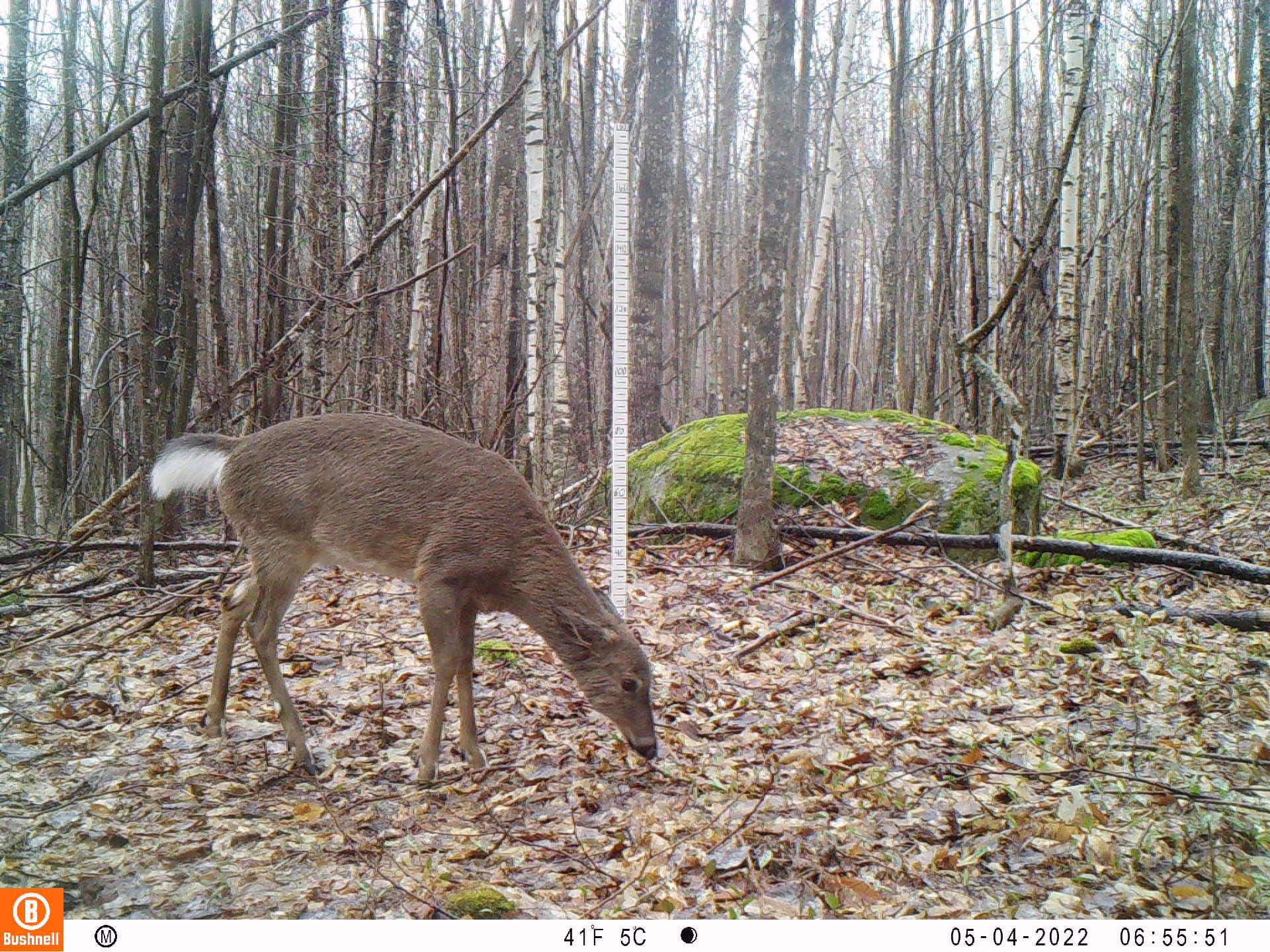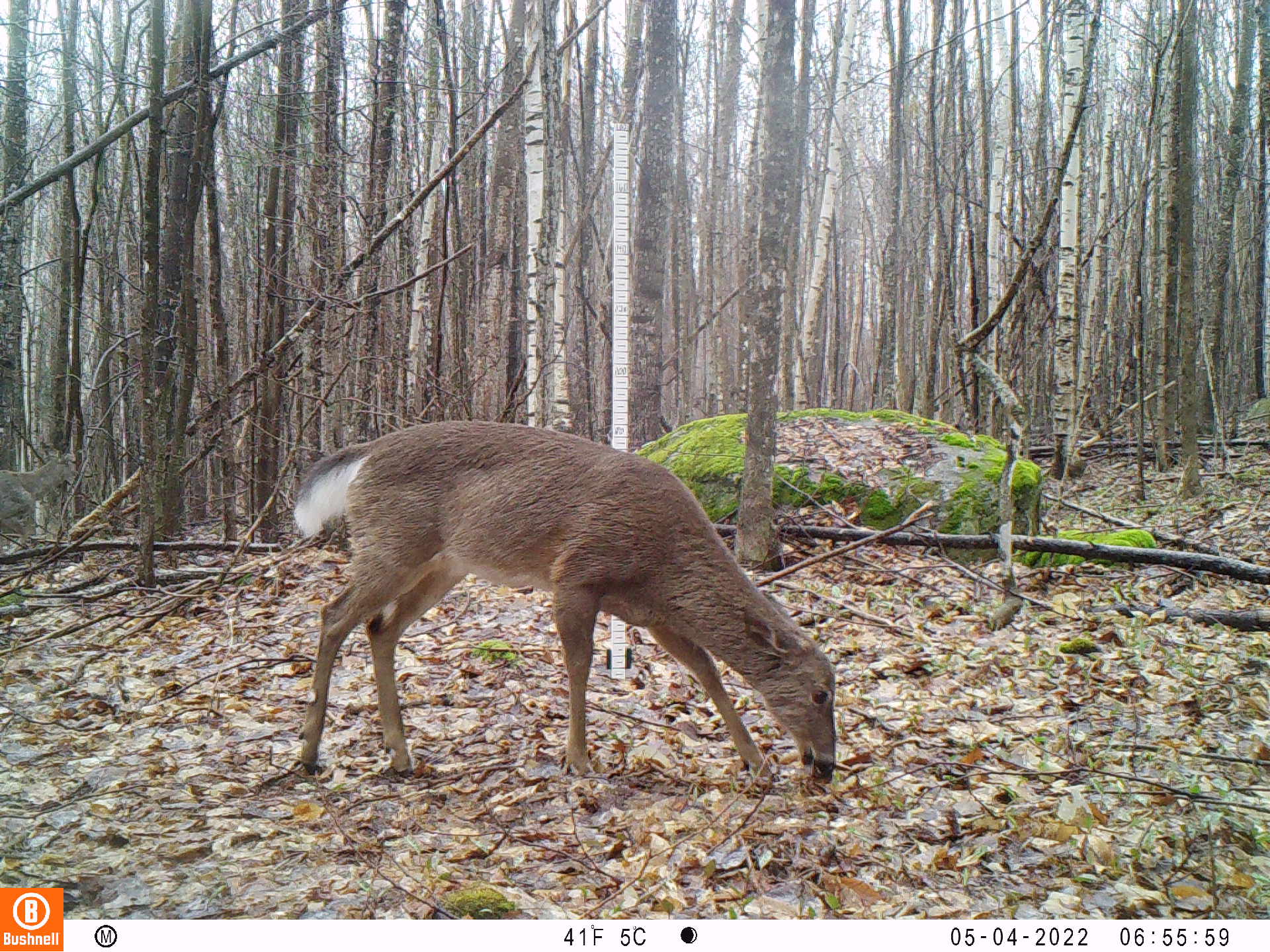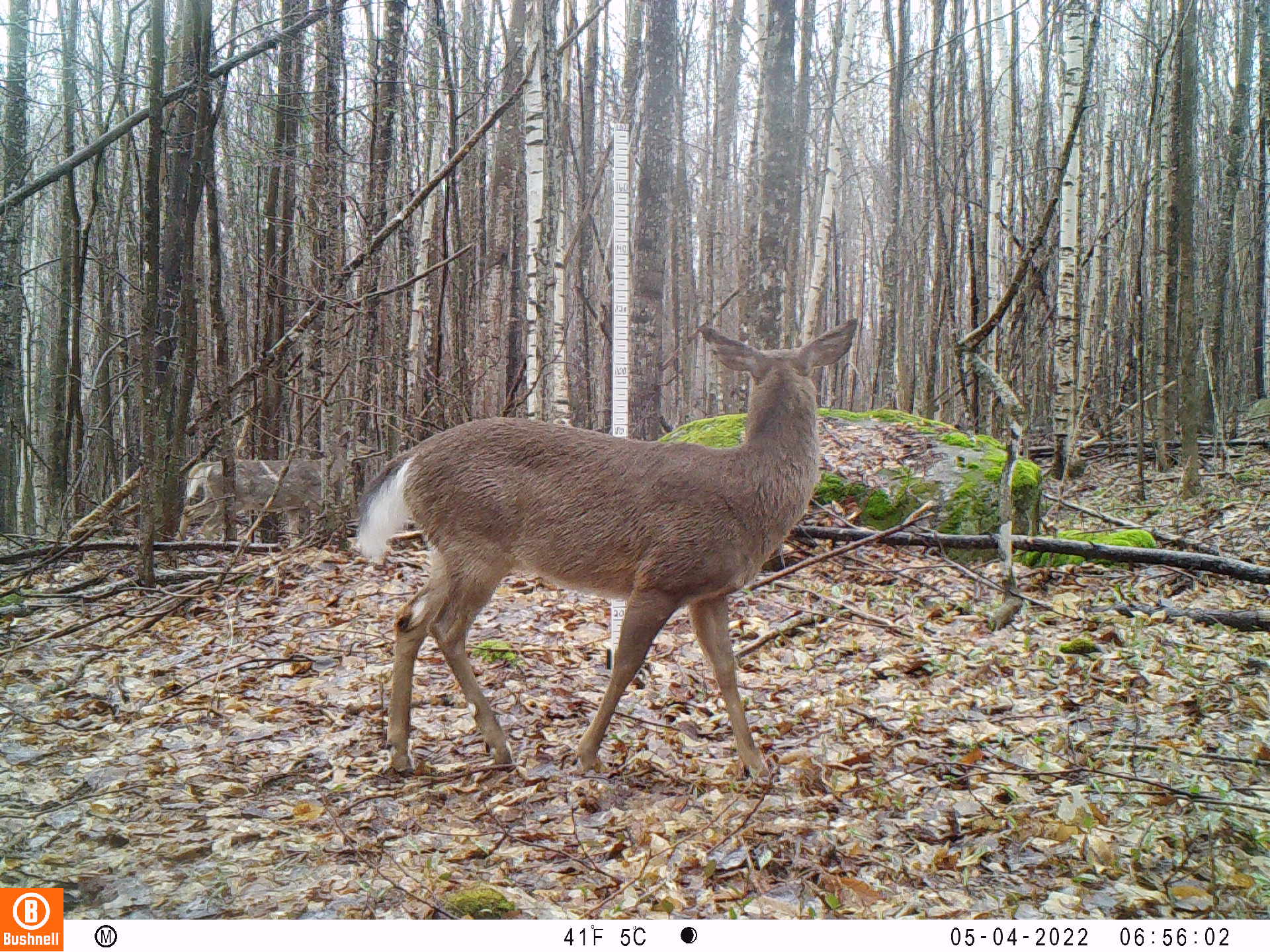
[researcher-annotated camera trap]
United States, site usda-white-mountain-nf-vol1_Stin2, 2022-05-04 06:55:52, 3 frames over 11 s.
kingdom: Animalia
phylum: Chordata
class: Mammalia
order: Artiodactyla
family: Cervidae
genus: Odocoileus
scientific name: Odocoileus virginianus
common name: white-tailed deer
White-tailed deer (Odocoileus virginianus).